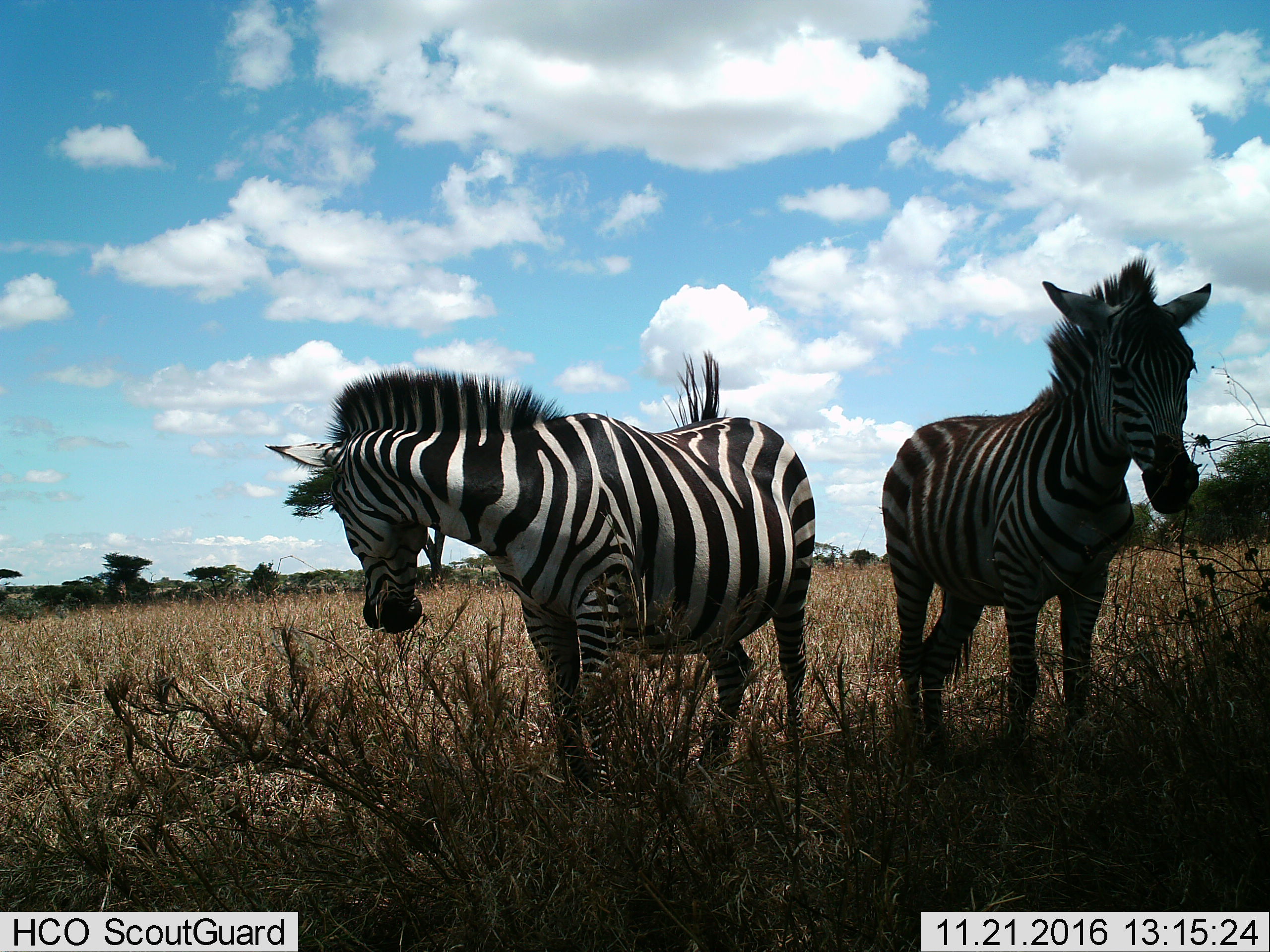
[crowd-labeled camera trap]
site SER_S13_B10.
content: unidentified animal